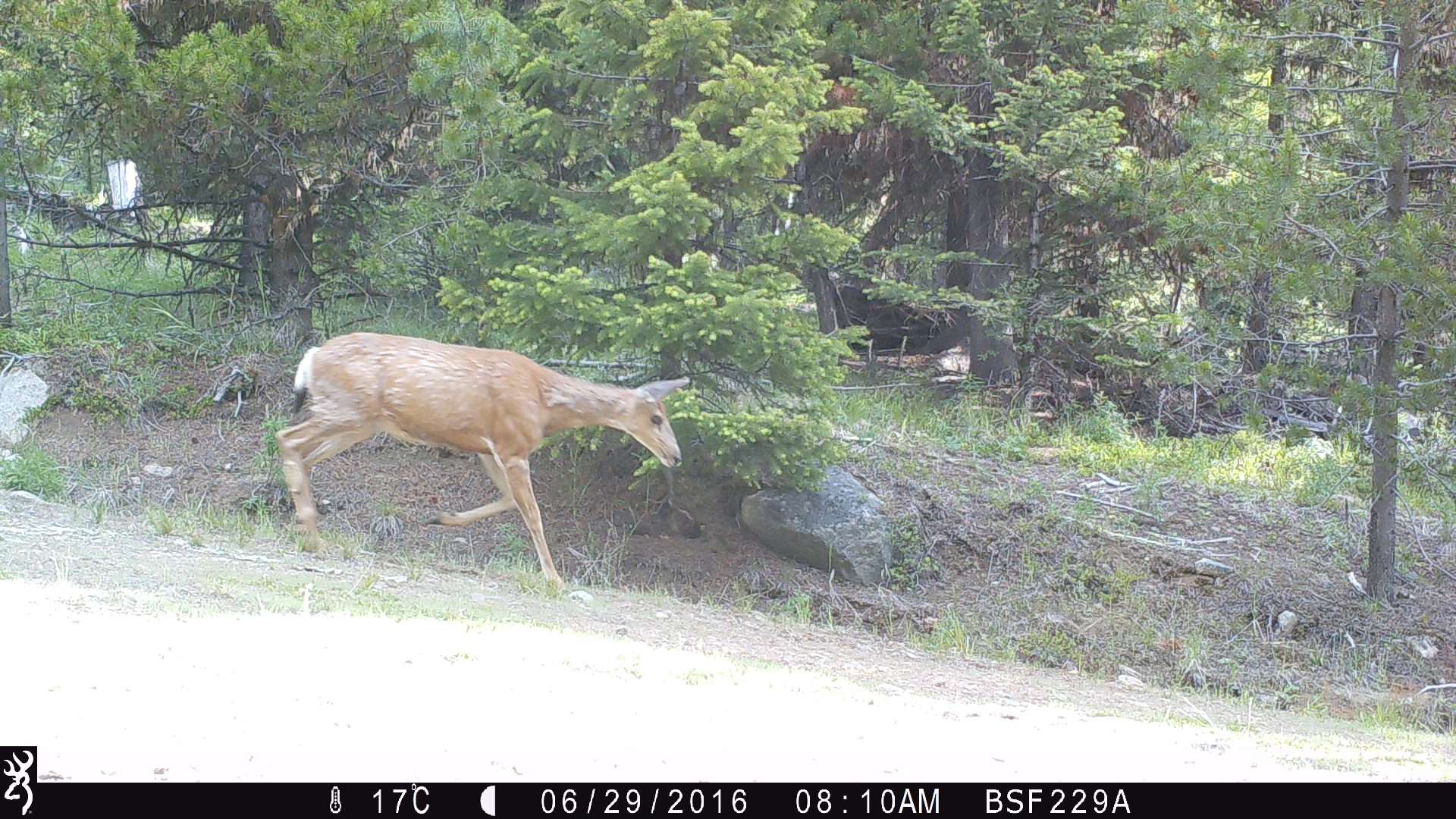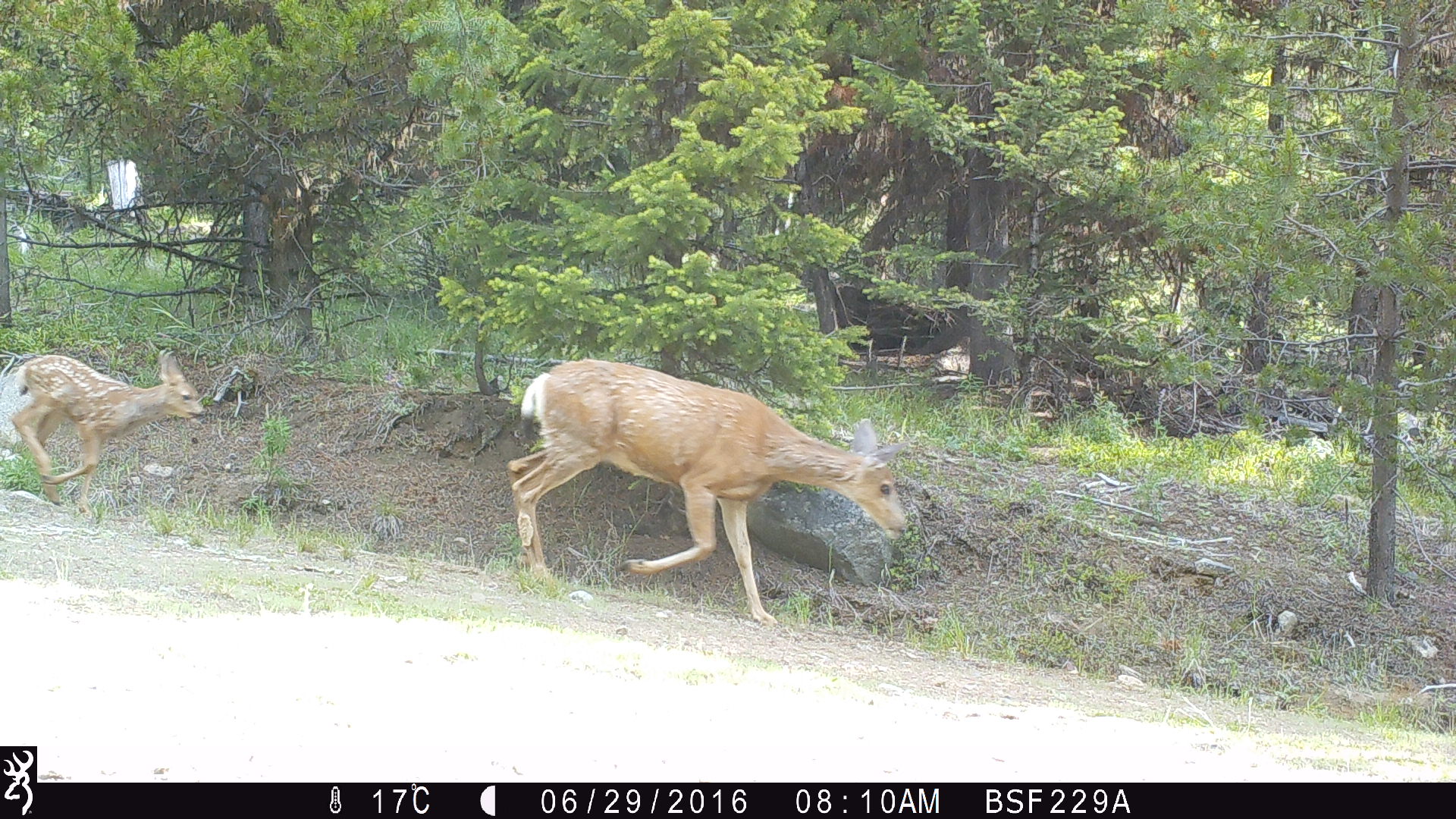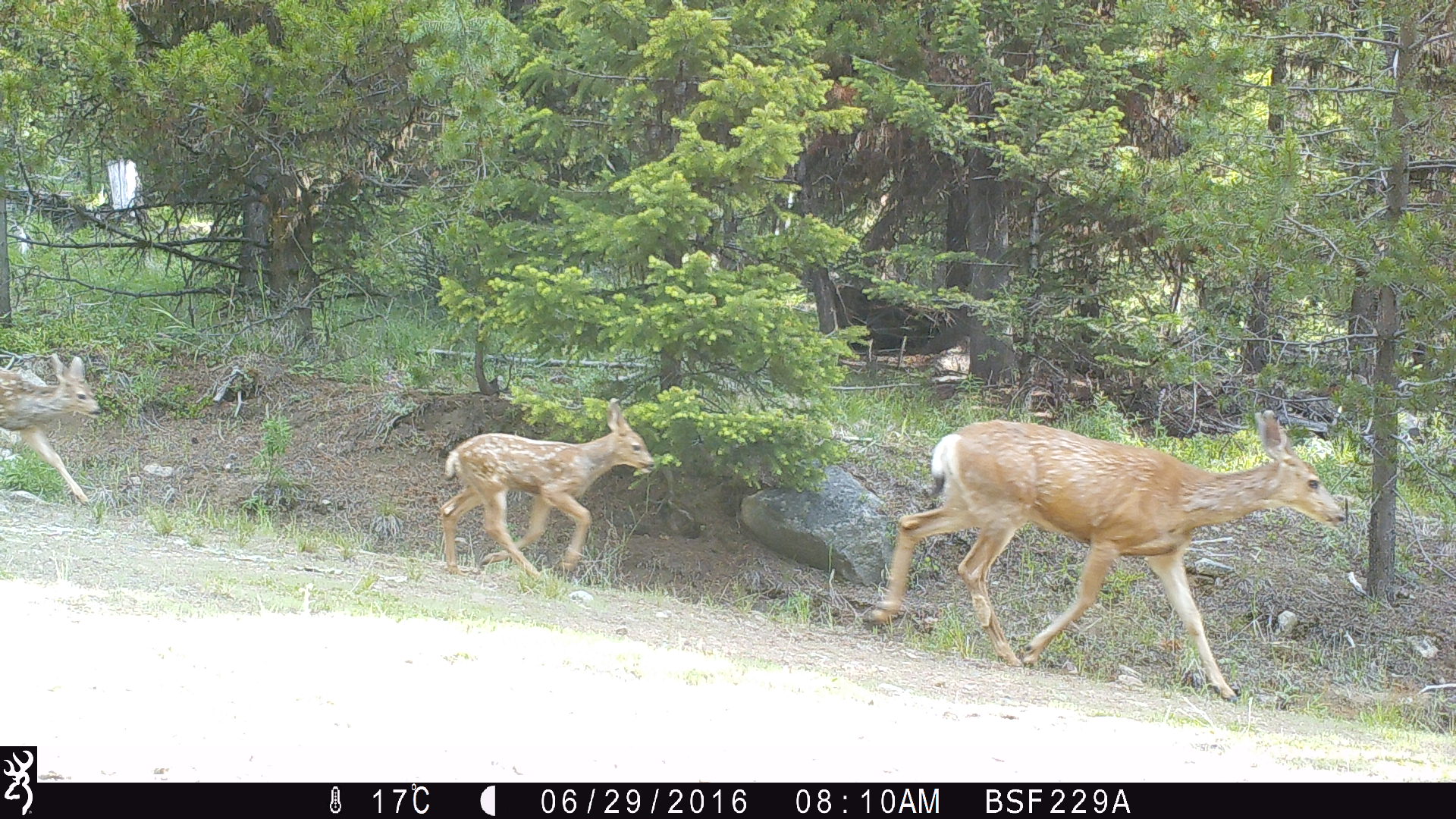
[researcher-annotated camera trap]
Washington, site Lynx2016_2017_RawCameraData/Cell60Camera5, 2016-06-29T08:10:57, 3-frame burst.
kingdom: Animalia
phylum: Chordata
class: Mammalia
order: Artiodactyla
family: Cervidae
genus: Odocoileus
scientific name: Odocoileus hemionus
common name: mule deer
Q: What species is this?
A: Odocoileus hemionus (mule deer).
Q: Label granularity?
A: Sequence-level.